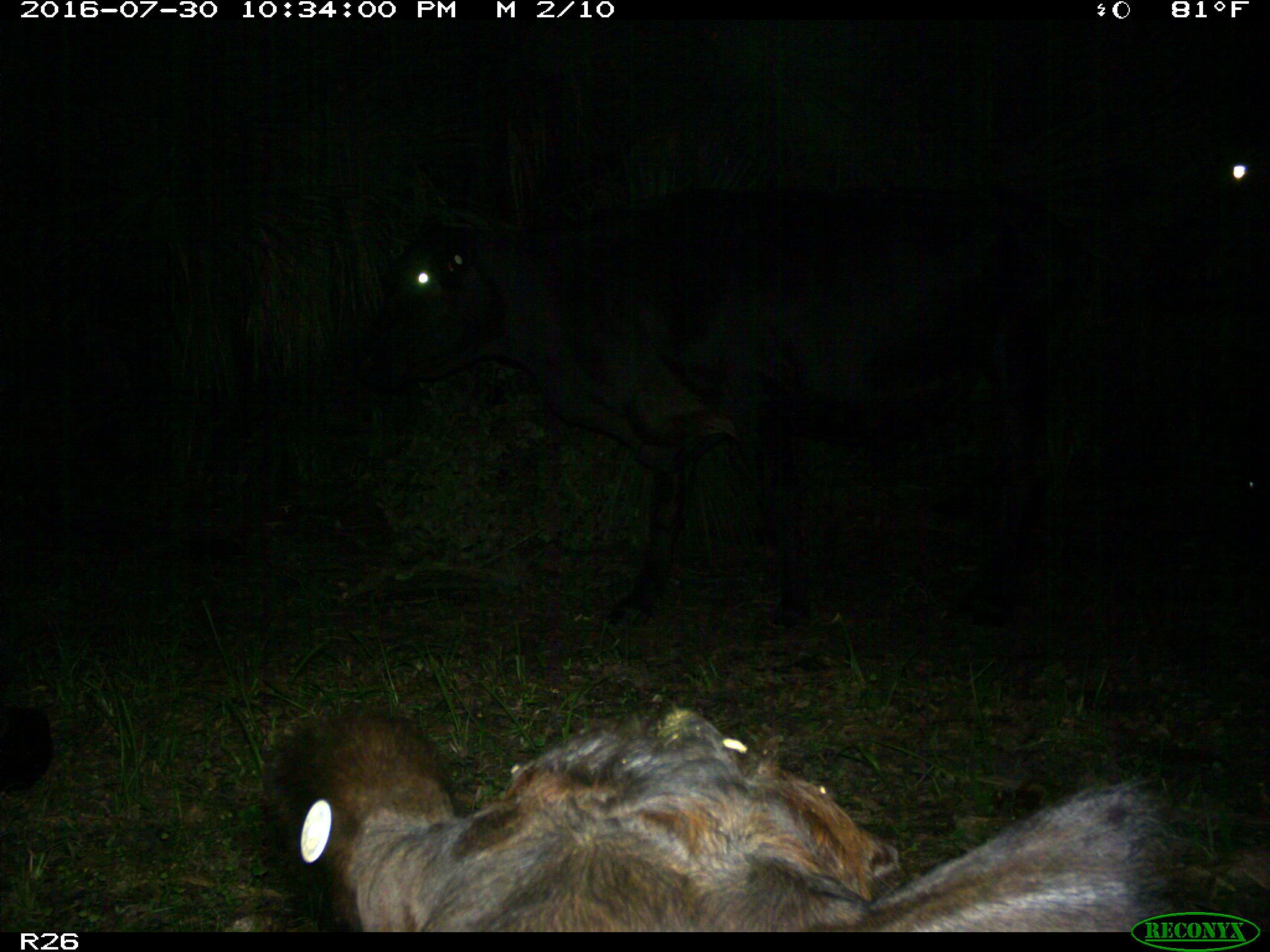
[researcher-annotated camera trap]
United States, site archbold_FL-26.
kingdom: Animalia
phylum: Chordata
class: Mammalia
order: Artiodactyla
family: Bovidae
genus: Bos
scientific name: Bos taurus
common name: domestic cow